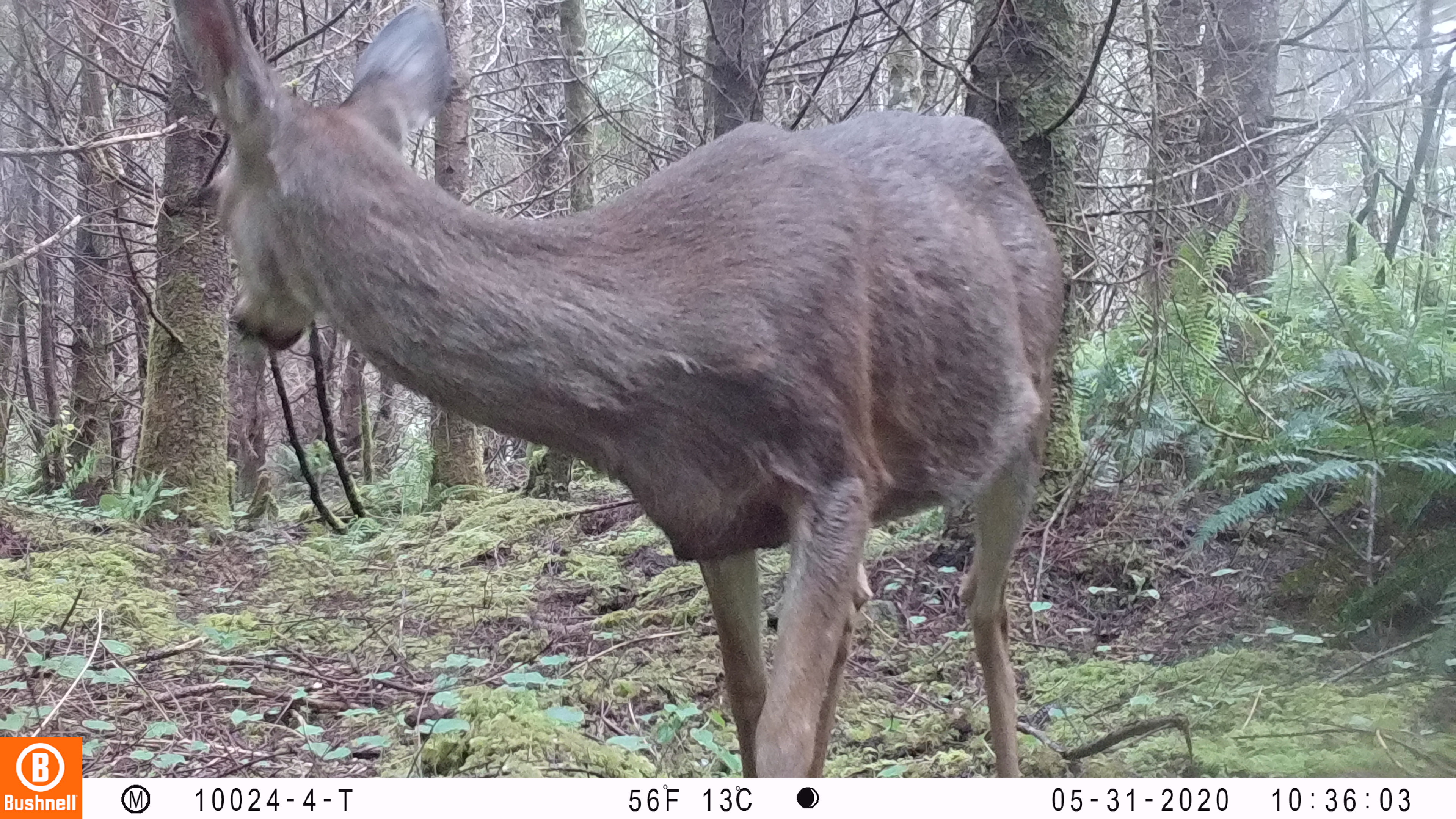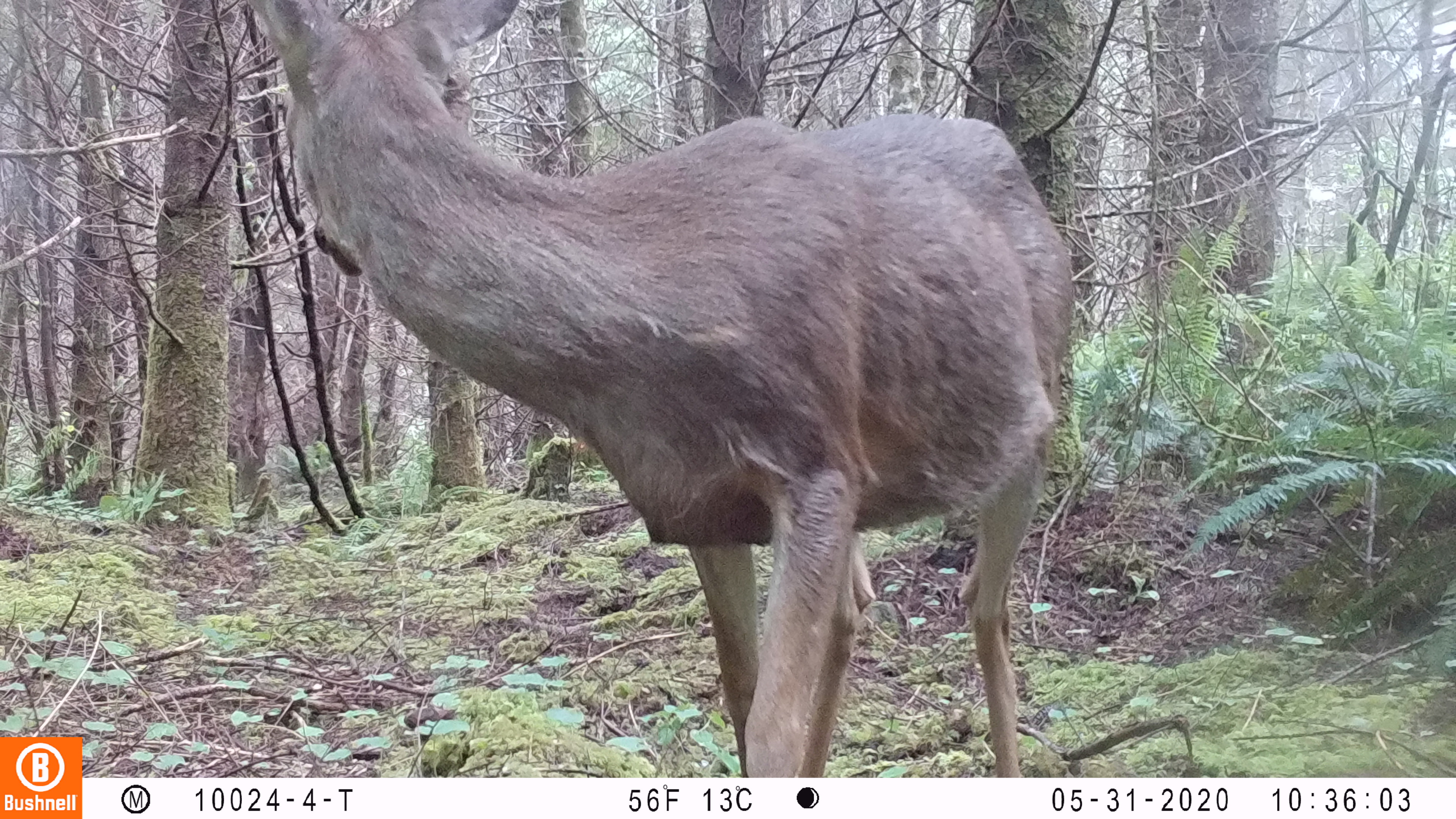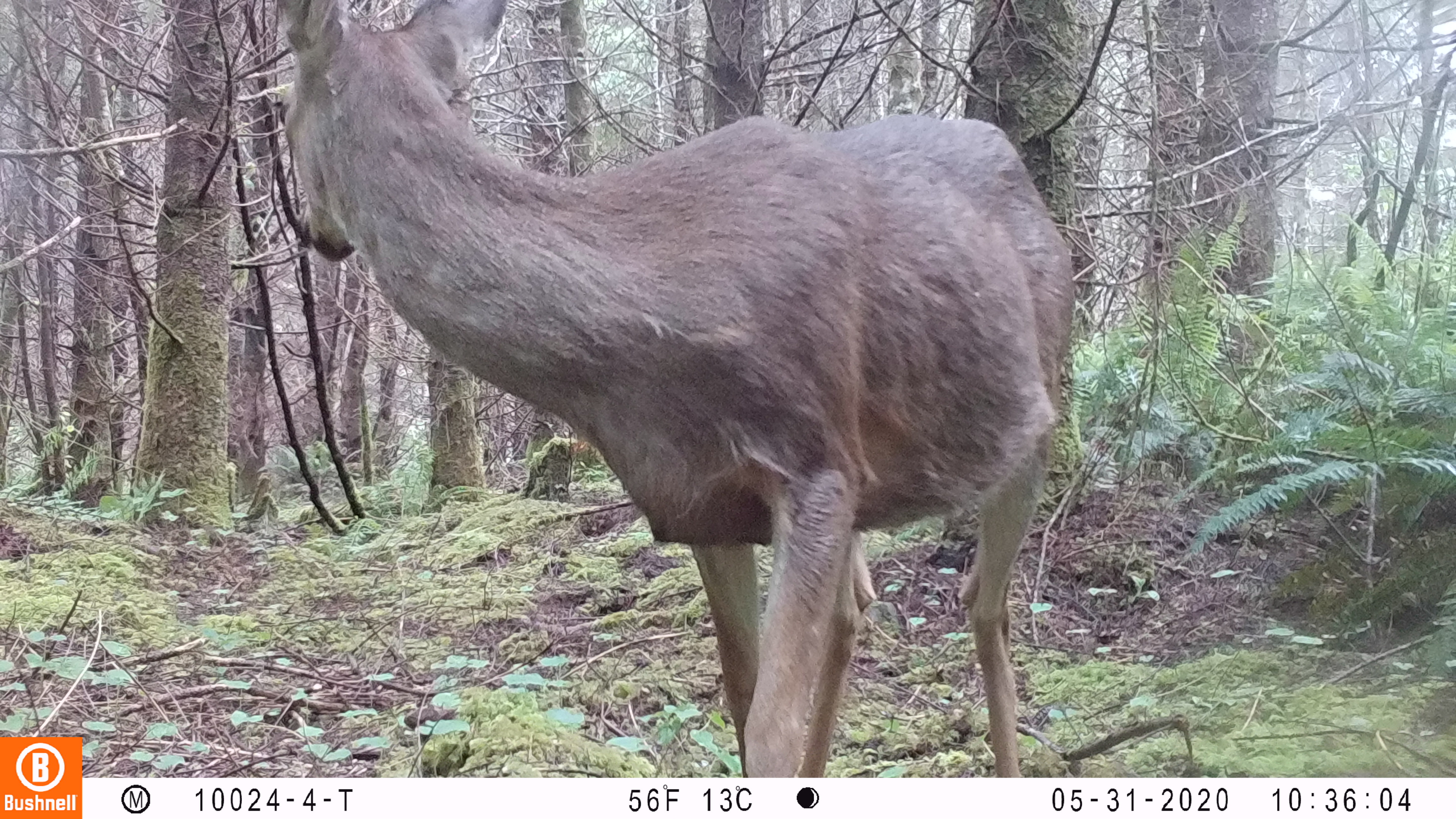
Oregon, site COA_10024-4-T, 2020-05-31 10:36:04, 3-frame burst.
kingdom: Animalia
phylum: Chordata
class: Mammalia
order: Artiodactyla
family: Cervidae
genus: Odocoileus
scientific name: Odocoileus hemionus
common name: black-tailed deer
Black-tailed deer (Odocoileus hemionus).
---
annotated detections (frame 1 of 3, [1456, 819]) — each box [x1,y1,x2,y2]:
black-tailed deer: [162,2,1072,772]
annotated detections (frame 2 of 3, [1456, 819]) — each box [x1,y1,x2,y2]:
black-tailed deer: [241,2,1087,766]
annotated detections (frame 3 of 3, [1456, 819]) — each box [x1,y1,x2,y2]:
black-tailed deer: [256,2,1085,768]